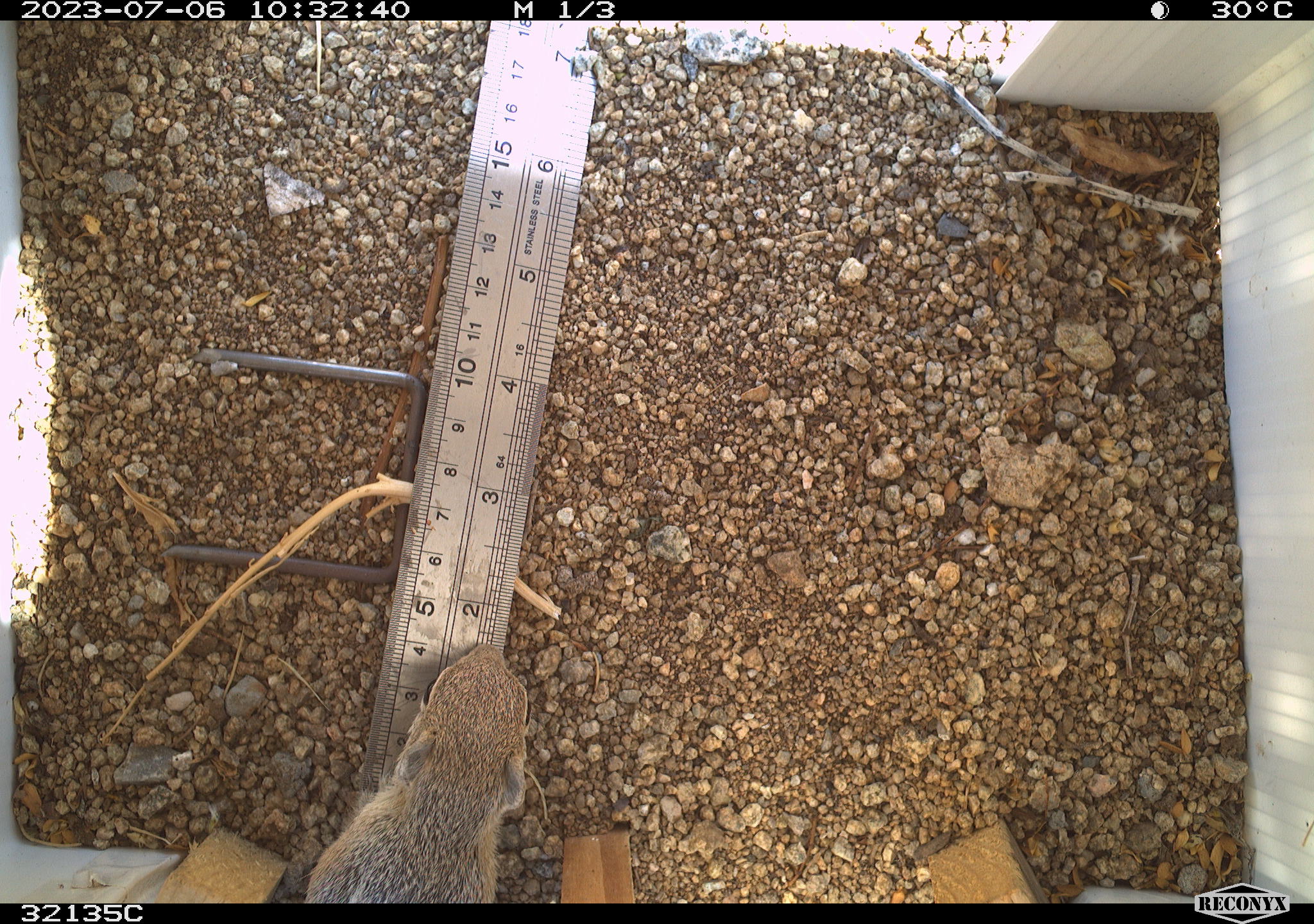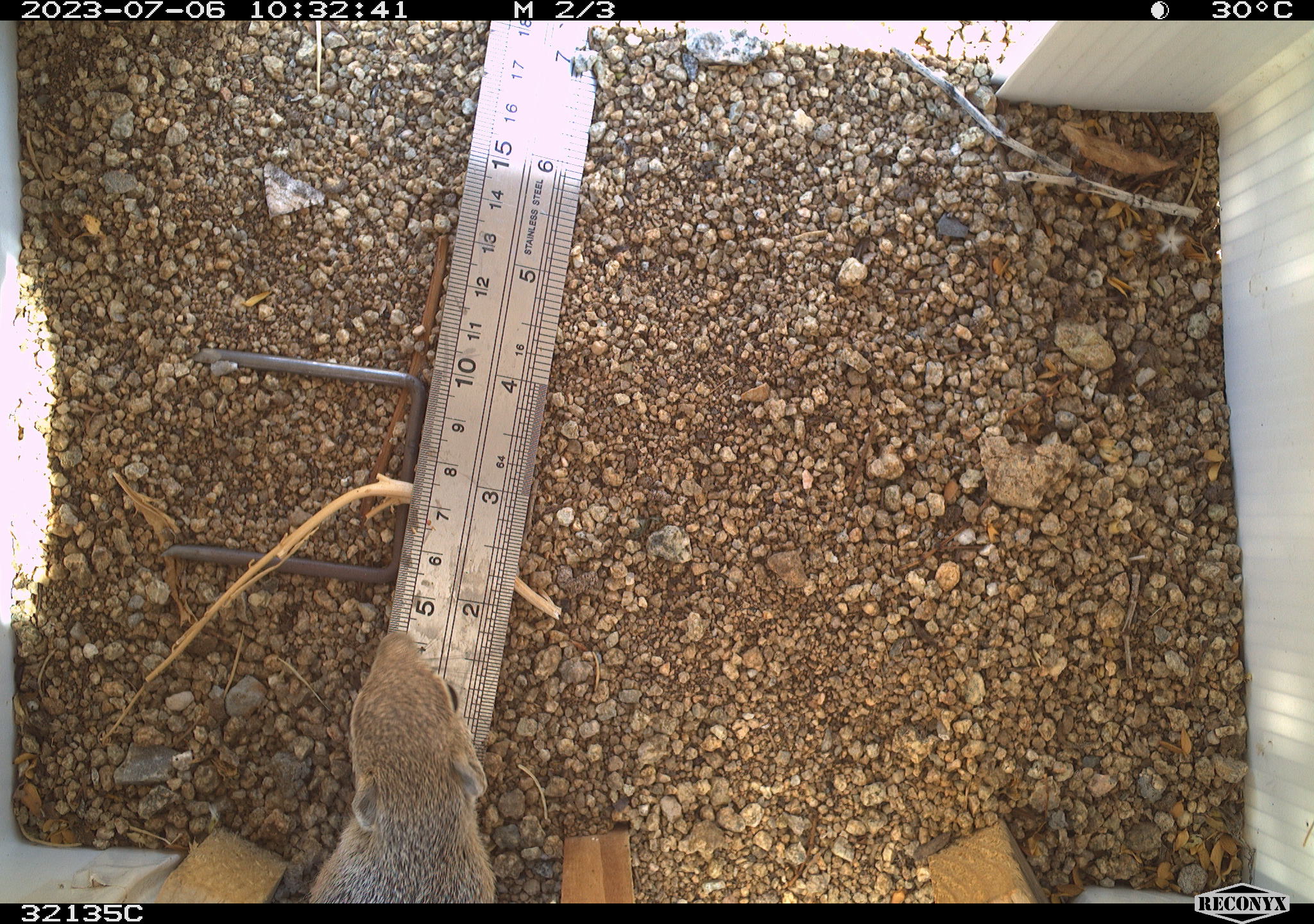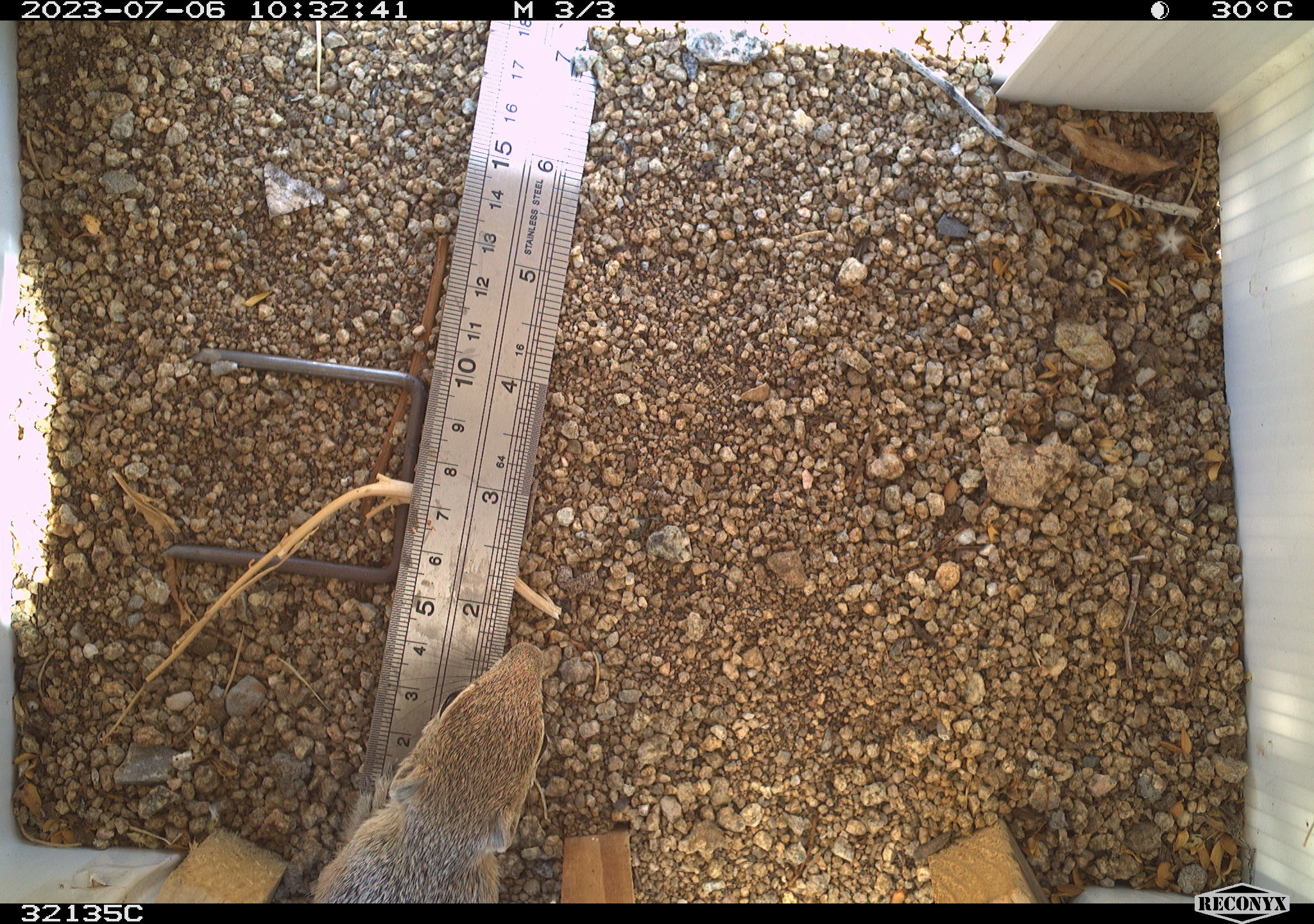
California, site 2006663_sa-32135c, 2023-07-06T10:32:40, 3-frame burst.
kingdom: Animalia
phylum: Chordata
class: Mammalia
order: Rodentia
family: Sciuridae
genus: Ammospermophilus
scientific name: Ammospermophilus leucurus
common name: white-tailed antelope squirrel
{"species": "white-tailed antelope squirrel (Ammospermophilus leucurus)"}